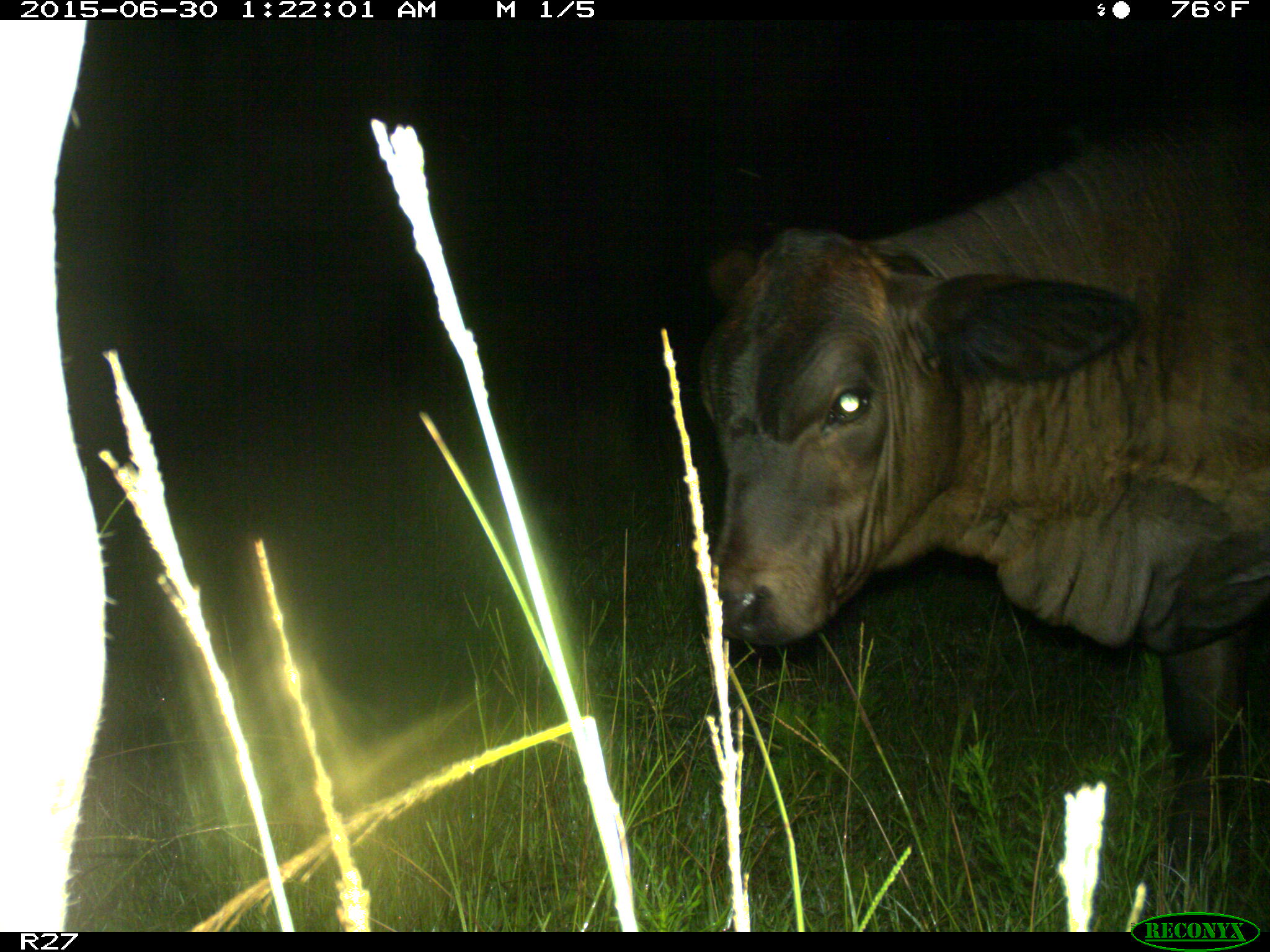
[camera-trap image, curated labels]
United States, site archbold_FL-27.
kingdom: Animalia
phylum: Chordata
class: Mammalia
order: Artiodactyla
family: Bovidae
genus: Bos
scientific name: Bos taurus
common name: domestic cow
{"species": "Bos taurus (domestic cow)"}